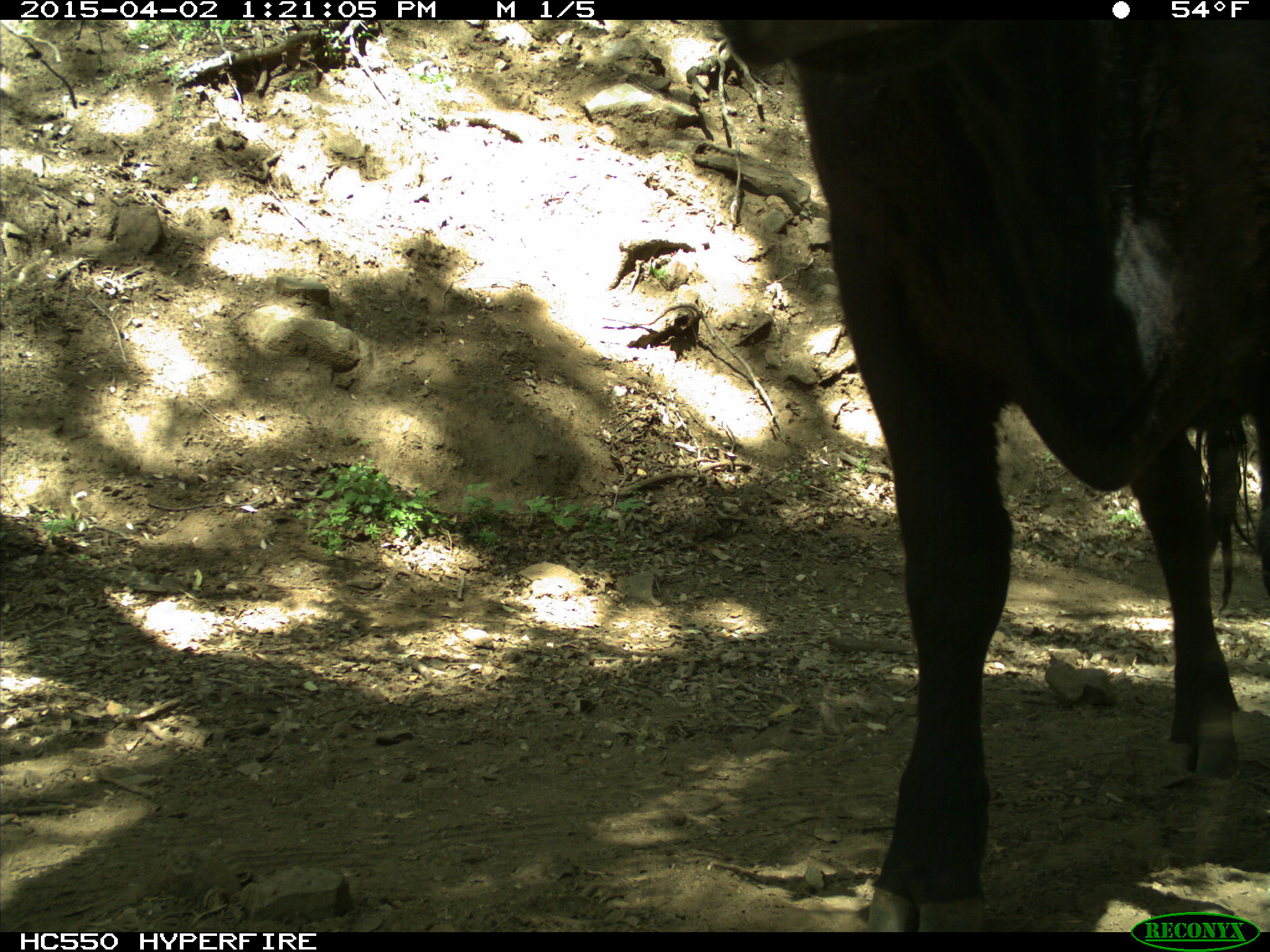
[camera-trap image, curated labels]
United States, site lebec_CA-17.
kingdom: Animalia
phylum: Chordata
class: Mammalia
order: Artiodactyla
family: Bovidae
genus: Bos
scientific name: Bos taurus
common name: domestic cow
Bos taurus (domestic cow).